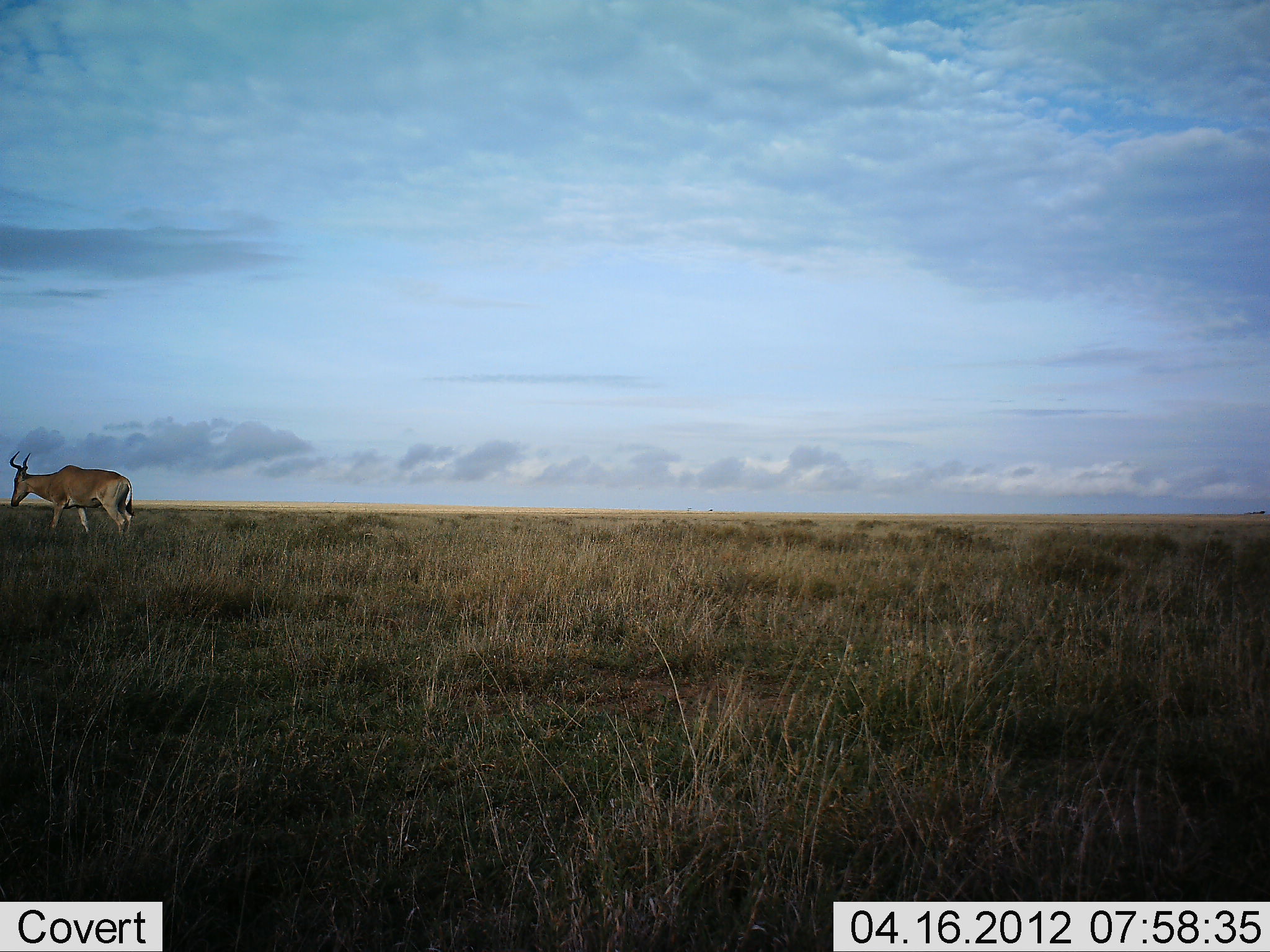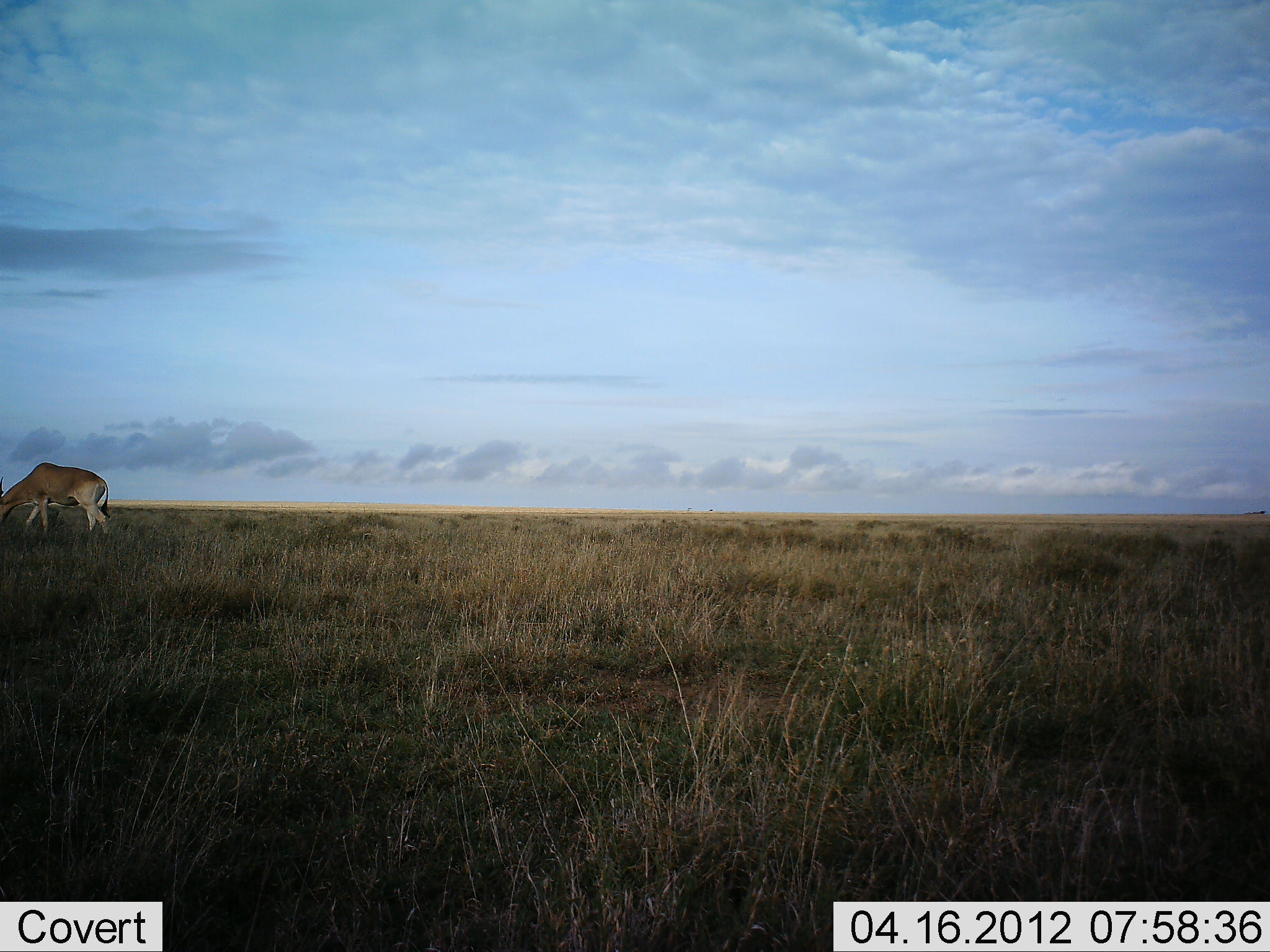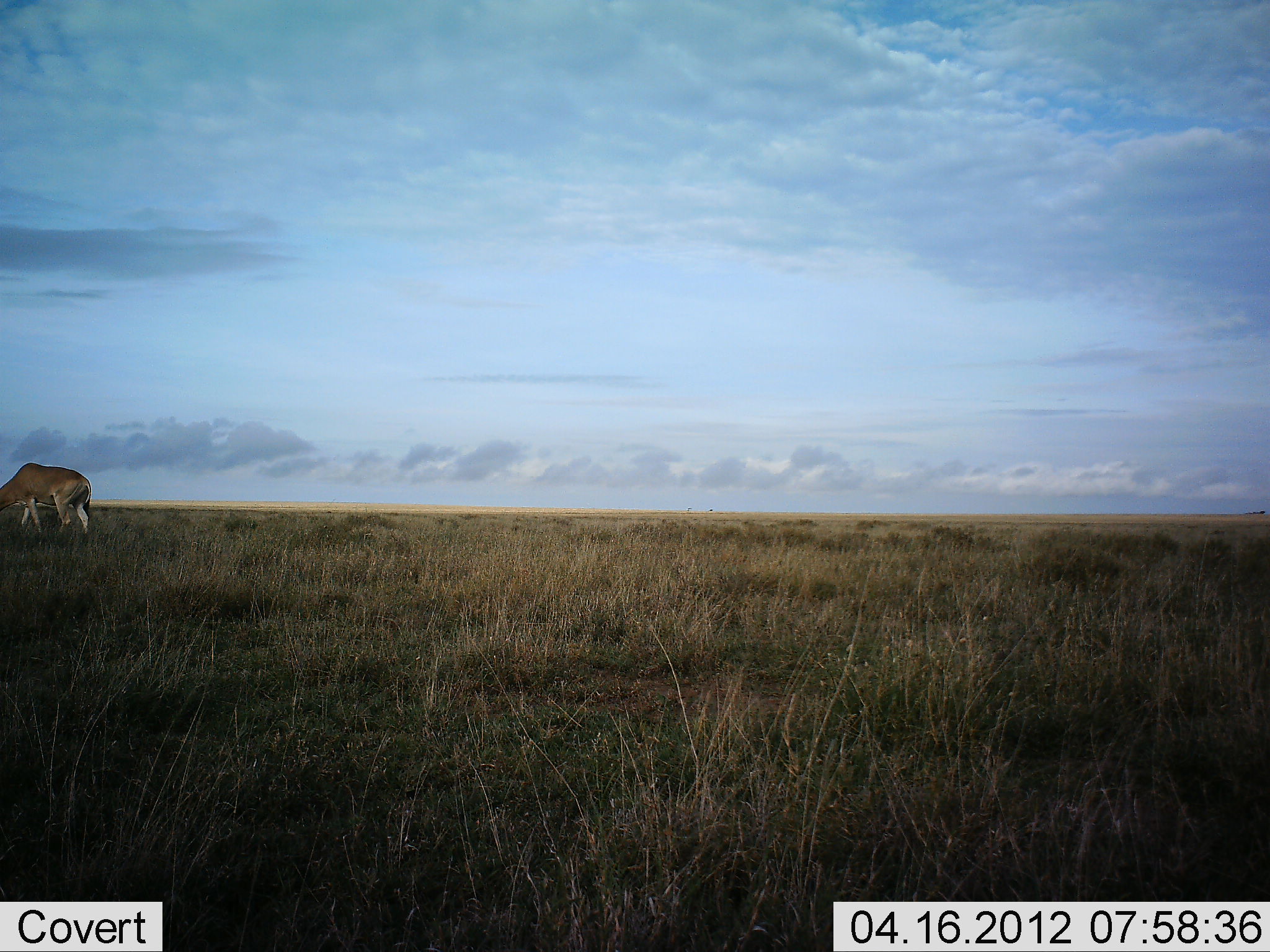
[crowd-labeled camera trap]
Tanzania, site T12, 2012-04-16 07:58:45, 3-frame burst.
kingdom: Animalia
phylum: Chordata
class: Mammalia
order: Artiodactyla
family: Bovidae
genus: Alcelaphus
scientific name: Alcelaphus buselaphus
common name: hartebeest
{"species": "hartebeest (Alcelaphus buselaphus)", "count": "1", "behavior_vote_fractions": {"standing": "13%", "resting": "0%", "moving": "53%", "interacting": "0%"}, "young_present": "0%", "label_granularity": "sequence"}